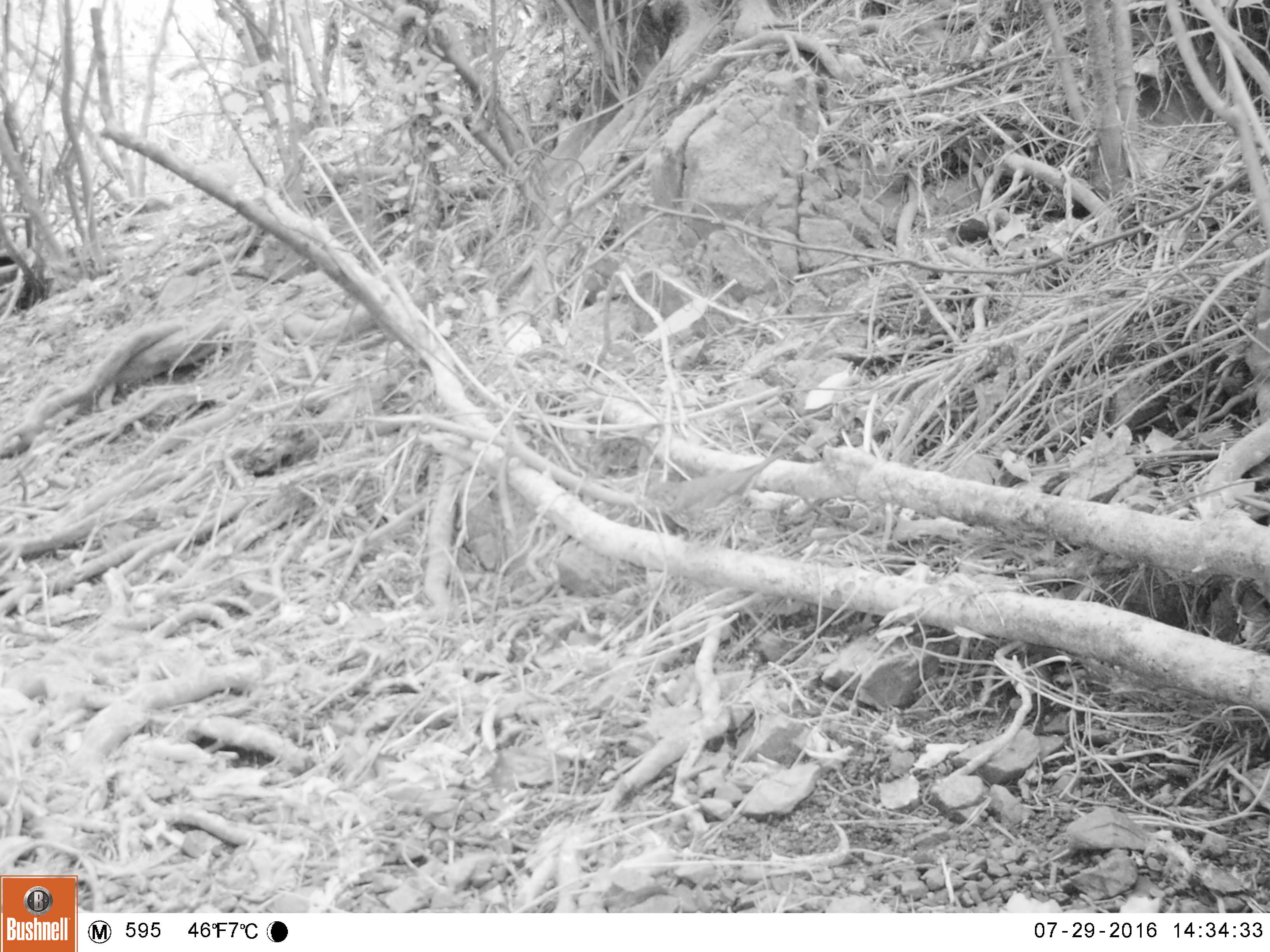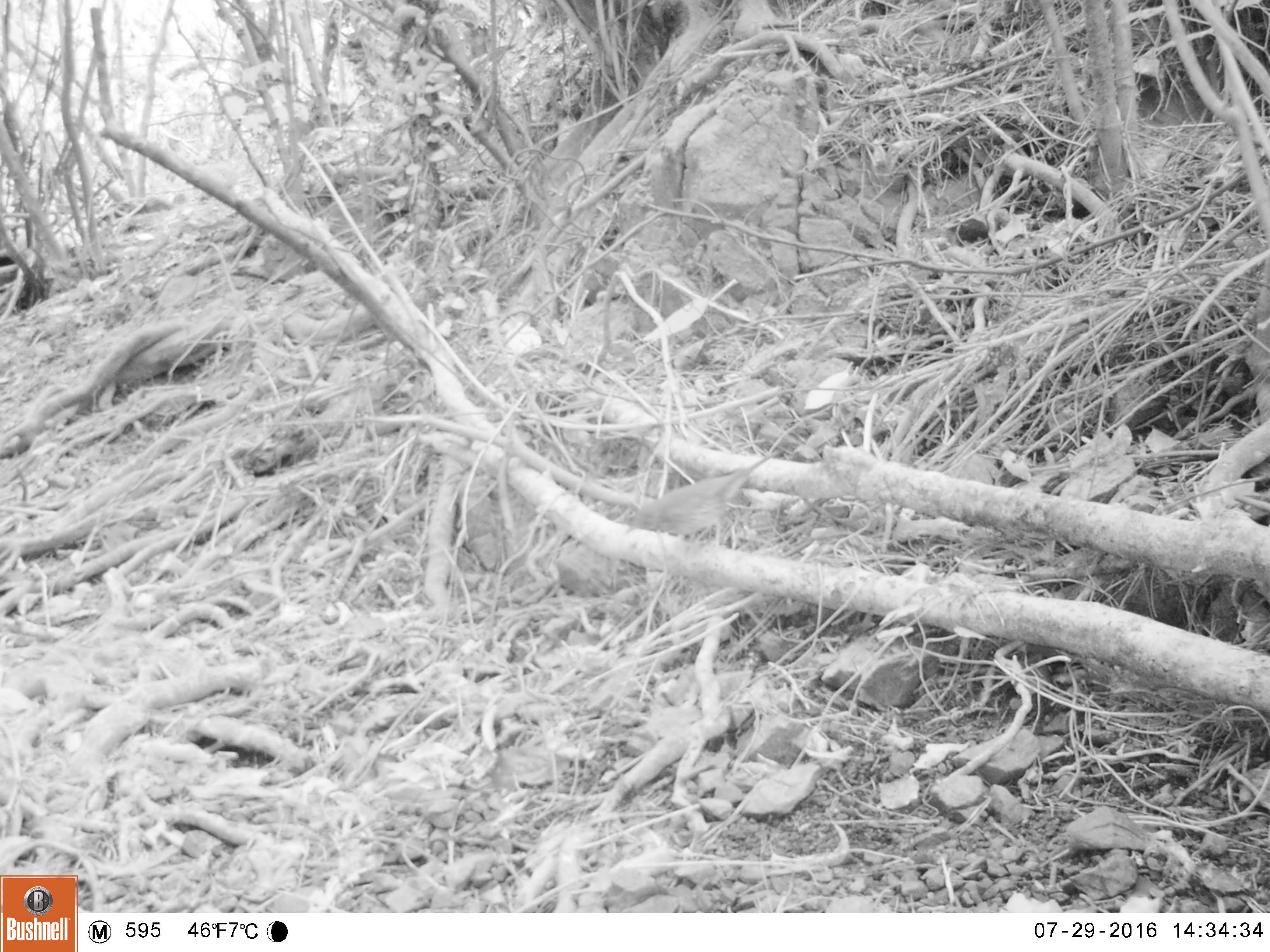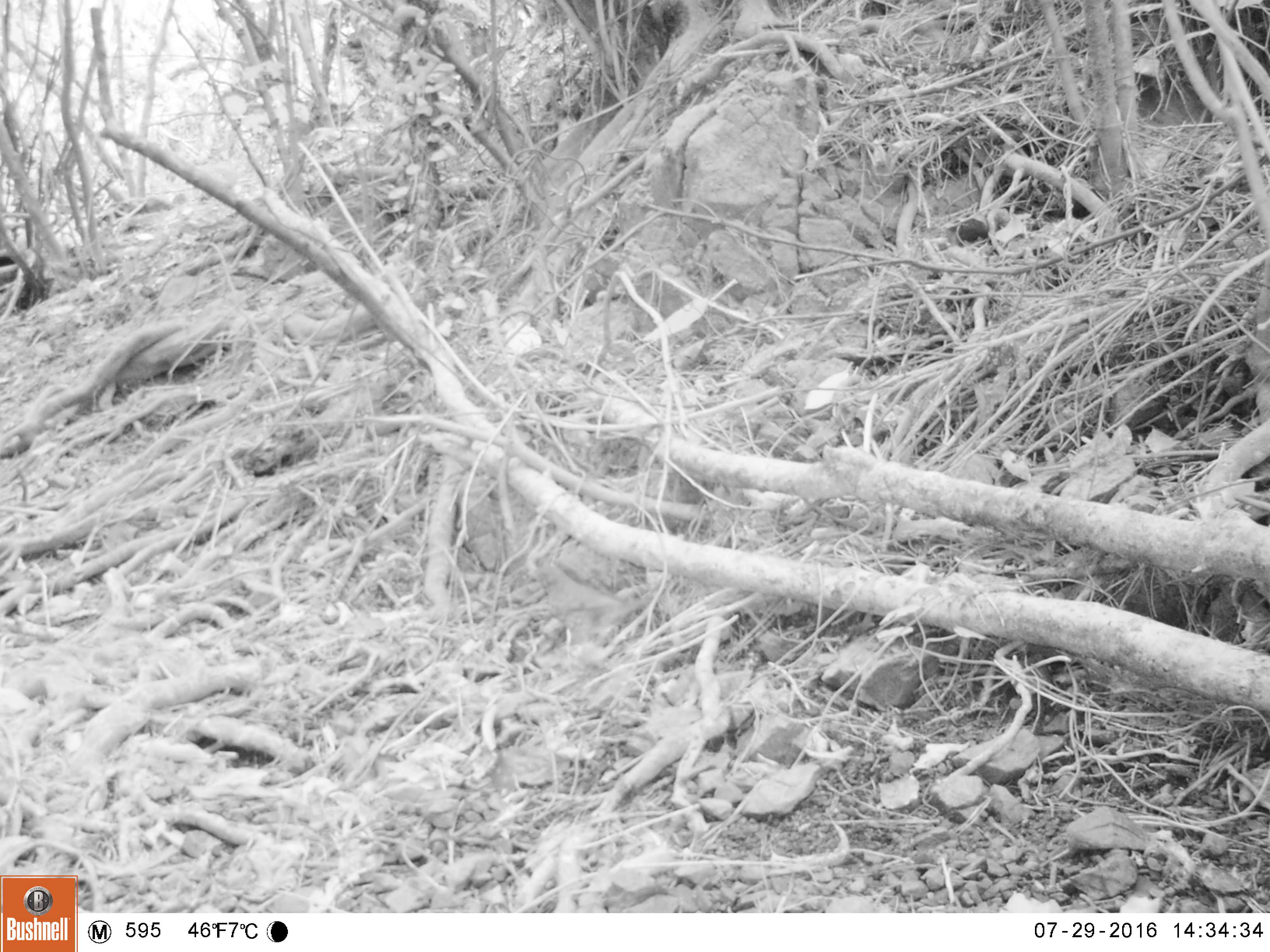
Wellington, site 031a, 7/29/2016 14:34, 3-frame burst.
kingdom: Animalia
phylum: Chordata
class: Aves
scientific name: Aves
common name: bird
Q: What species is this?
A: Bird (Aves).